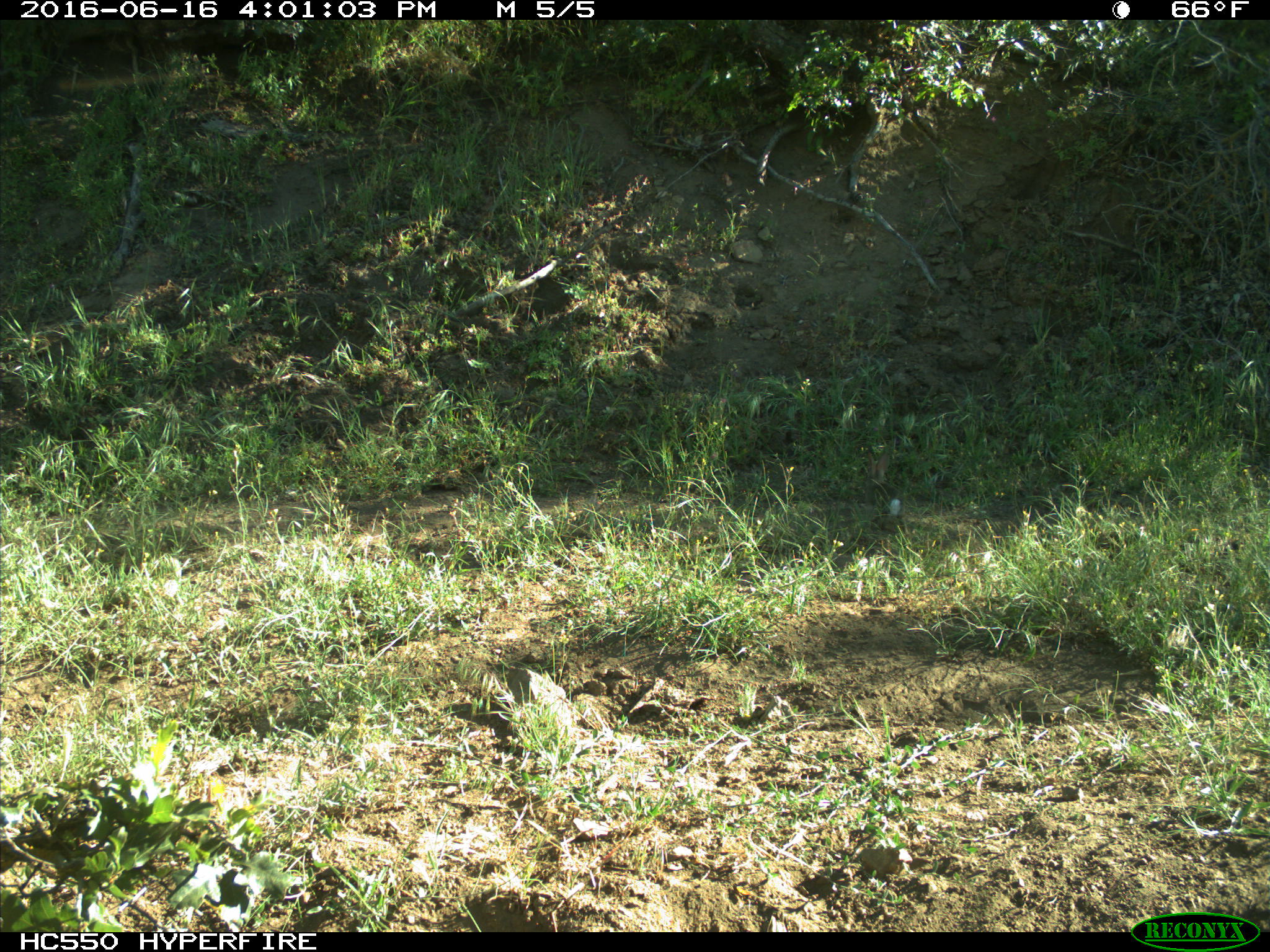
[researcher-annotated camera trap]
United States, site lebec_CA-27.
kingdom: Animalia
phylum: Chordata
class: Mammalia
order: Lagomorpha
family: Leporidae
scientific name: Leporidae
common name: rabbits and hares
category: unidentified rabbit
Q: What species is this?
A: Unidentified rabbit (rabbits and hares) (Leporidae).